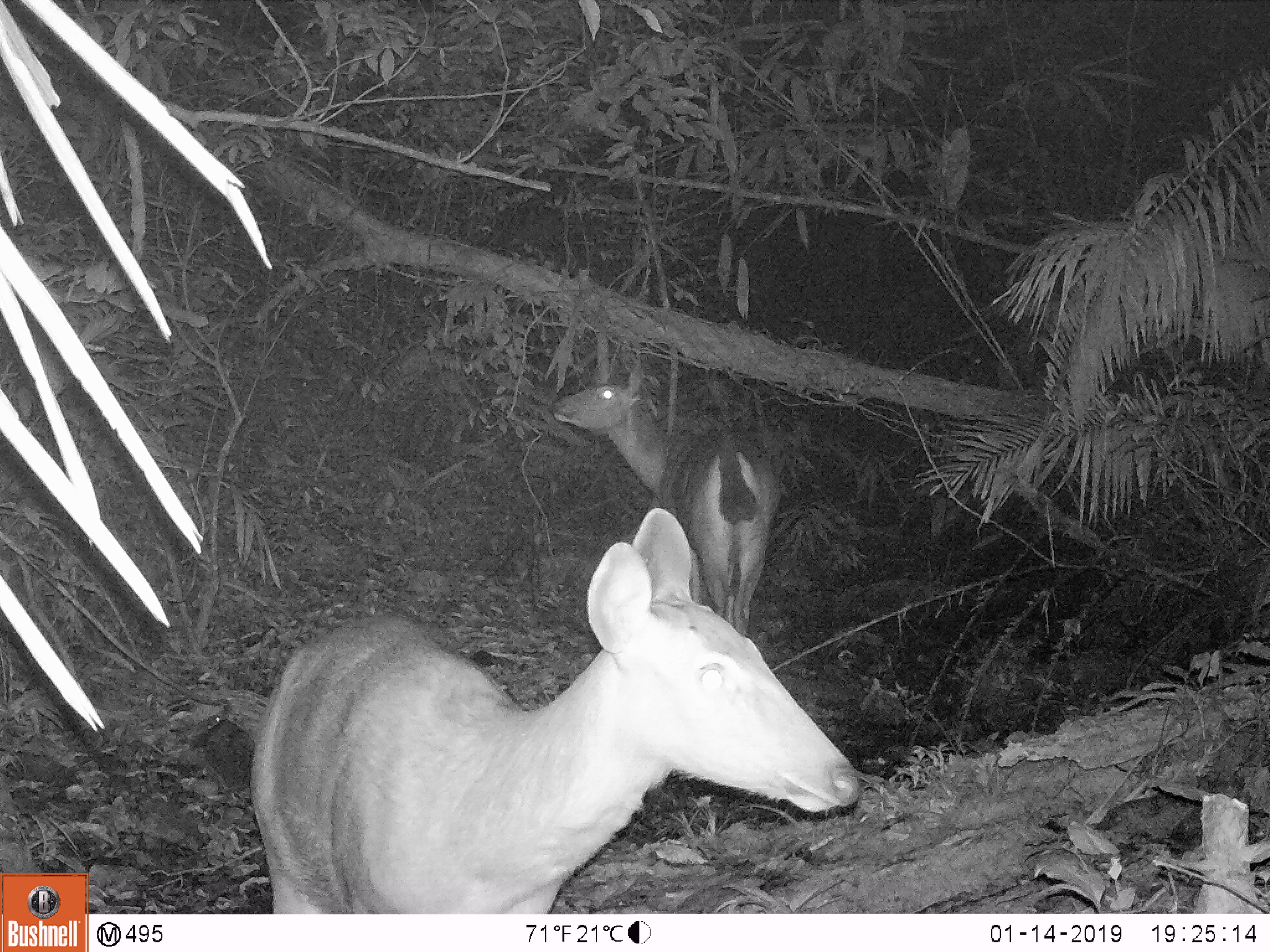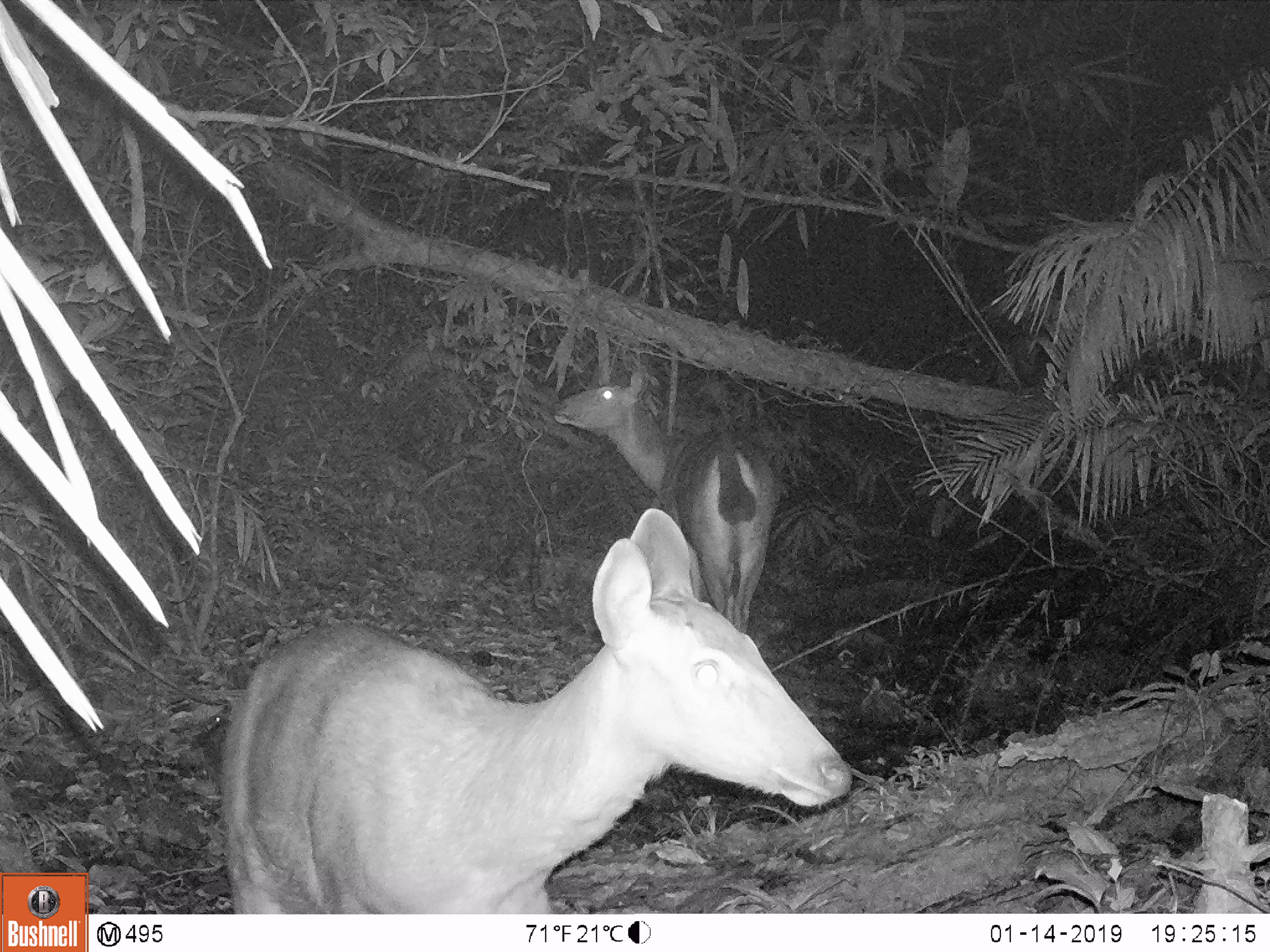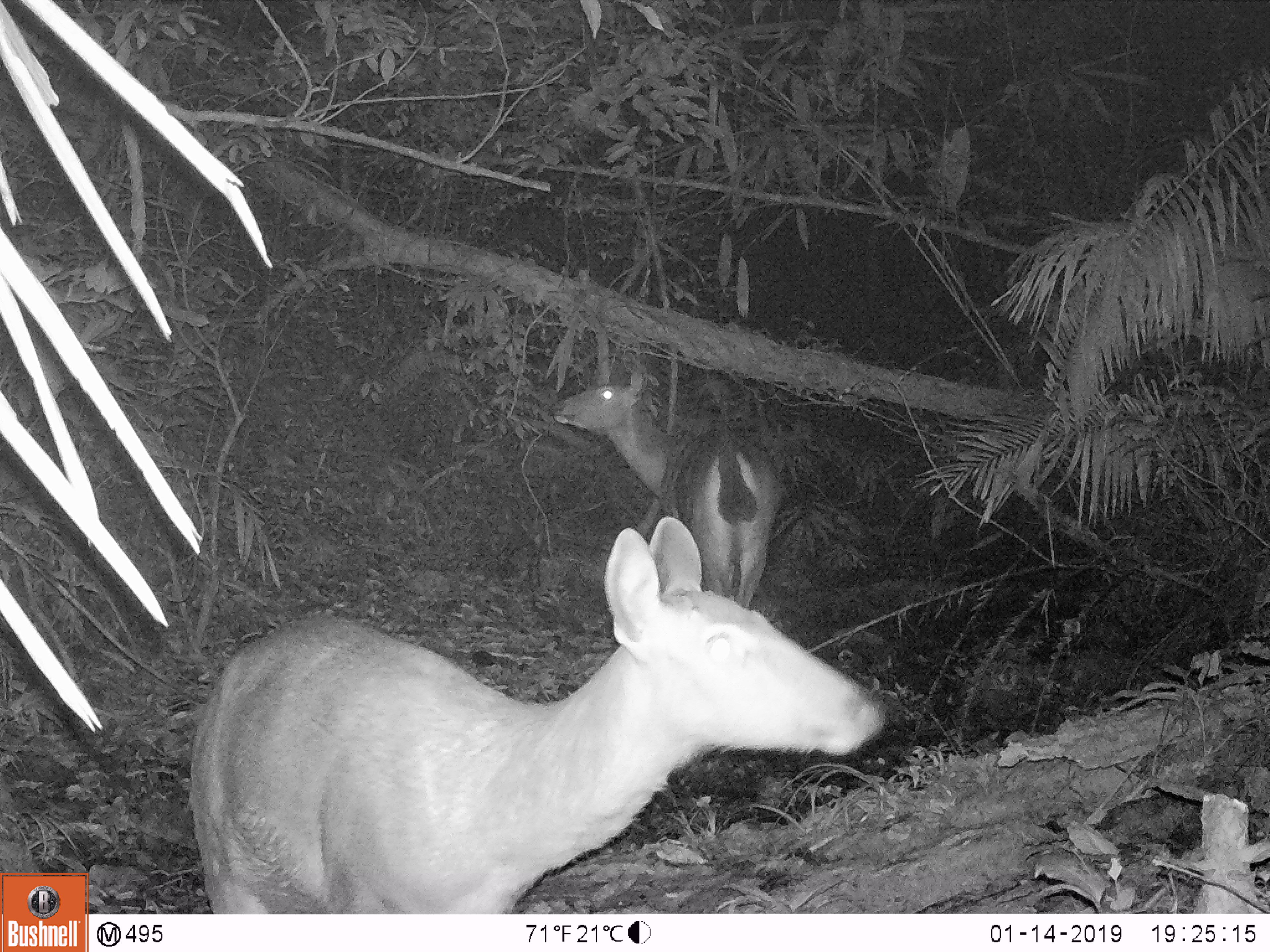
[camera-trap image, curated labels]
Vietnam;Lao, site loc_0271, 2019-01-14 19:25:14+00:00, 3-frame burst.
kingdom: Animalia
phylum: Chordata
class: Mammalia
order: Artiodactyla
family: Cervidae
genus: Rusa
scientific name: Rusa unicolor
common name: sambar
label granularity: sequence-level